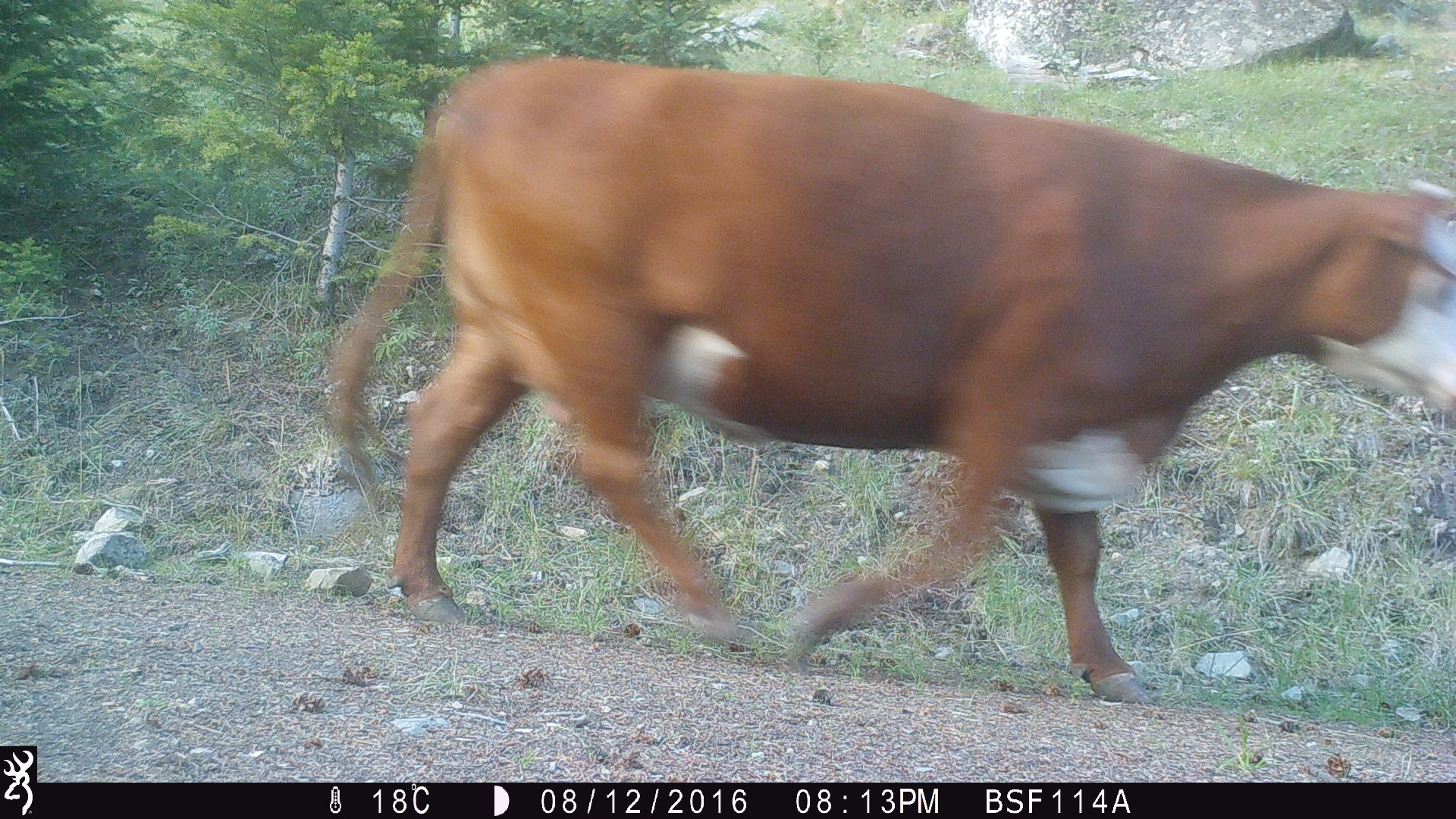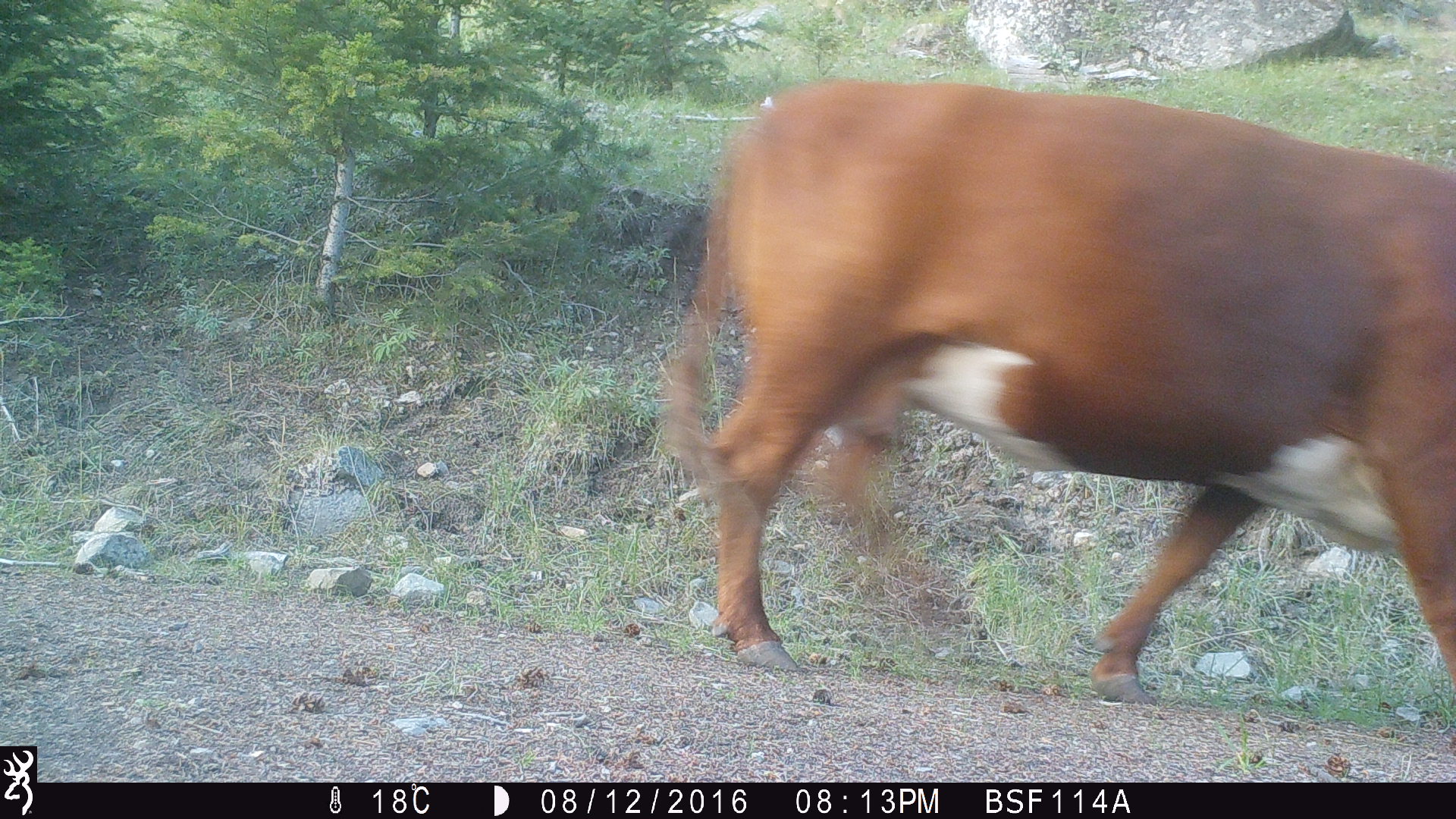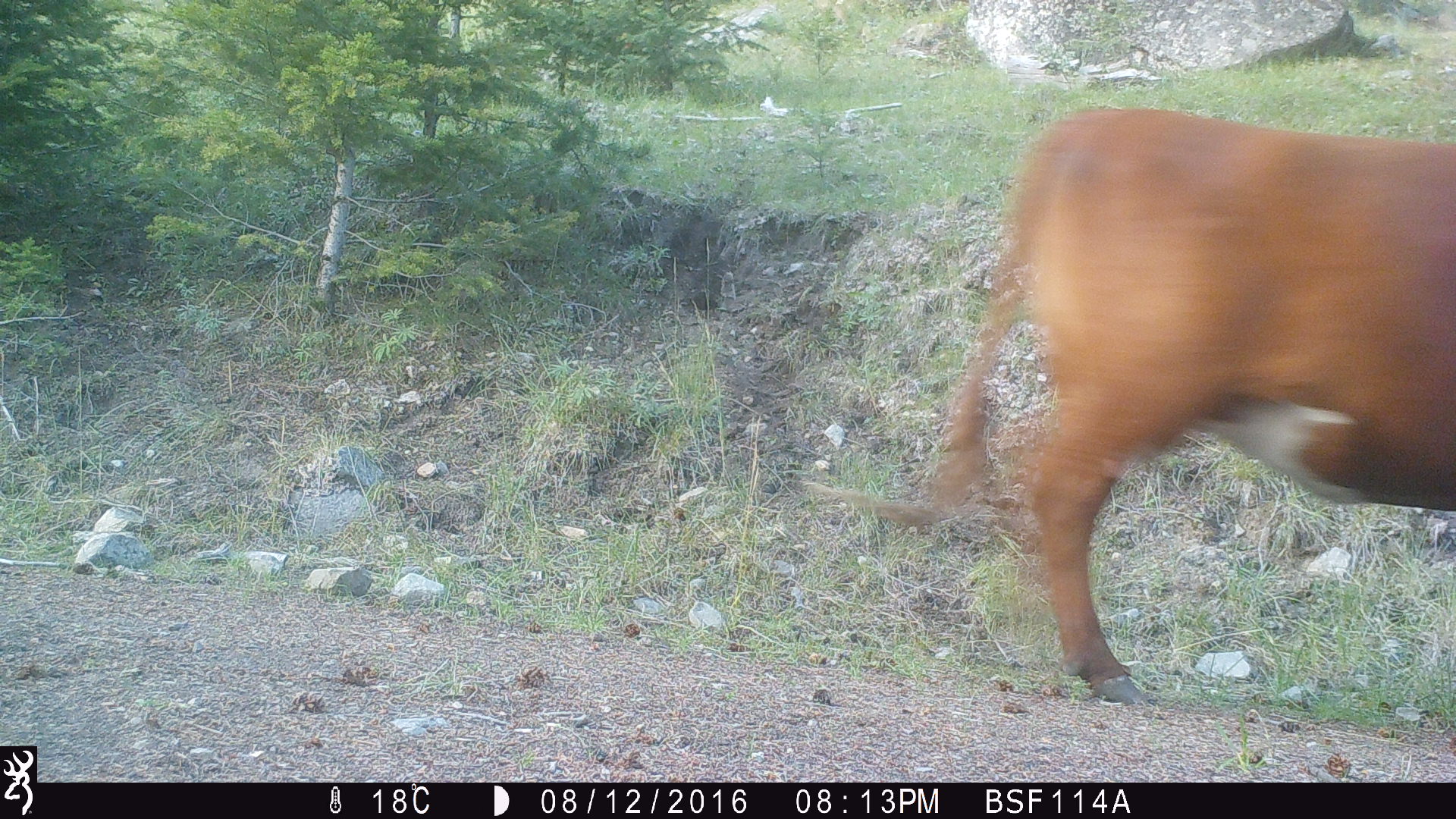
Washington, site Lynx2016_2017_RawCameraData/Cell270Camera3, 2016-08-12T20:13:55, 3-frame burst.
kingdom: Animalia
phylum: Chordata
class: Mammalia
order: Artiodactyla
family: Bovidae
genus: Bos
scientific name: Bos taurus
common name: domestic cattle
Domestic cattle (Bos taurus). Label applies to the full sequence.